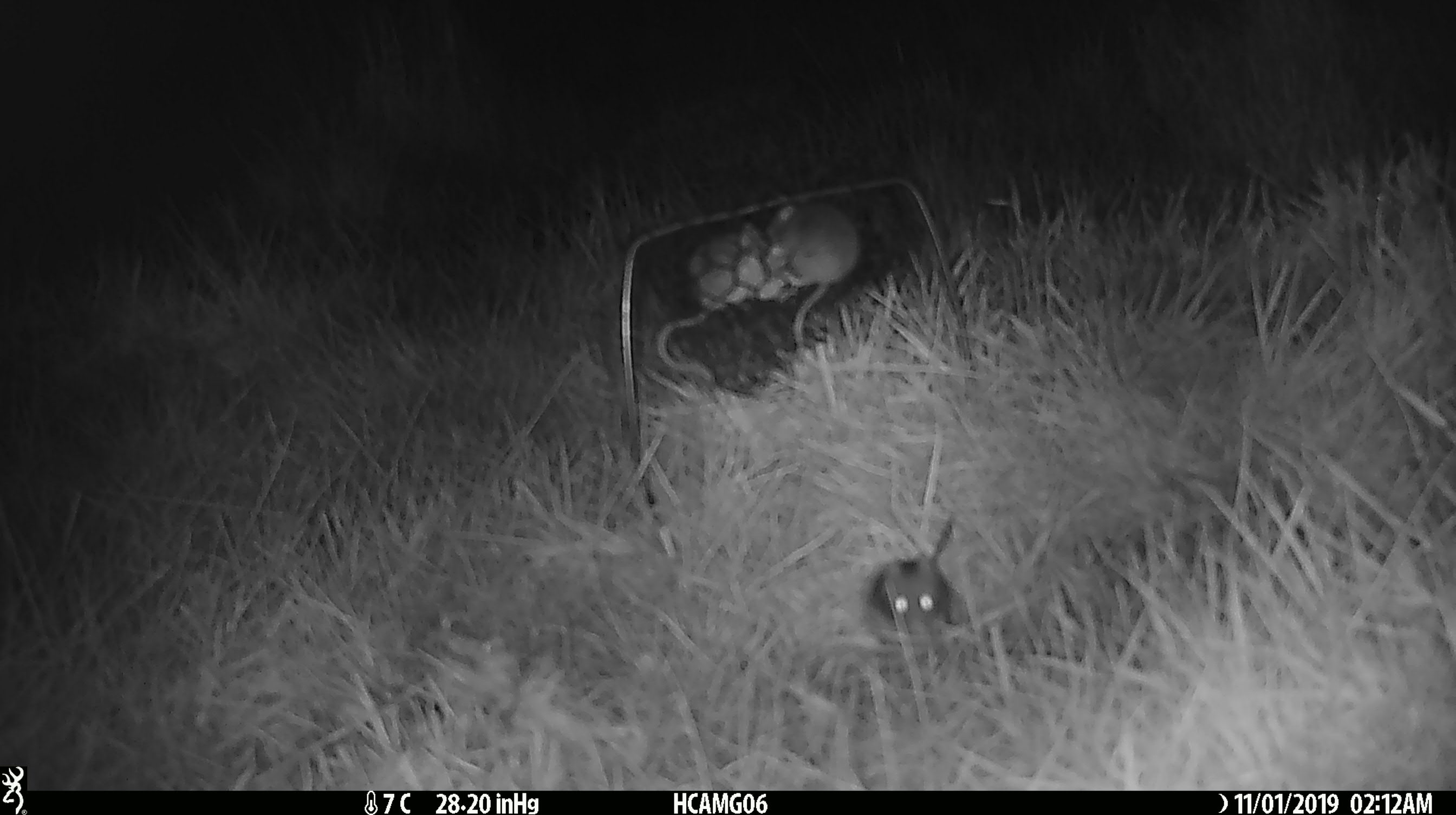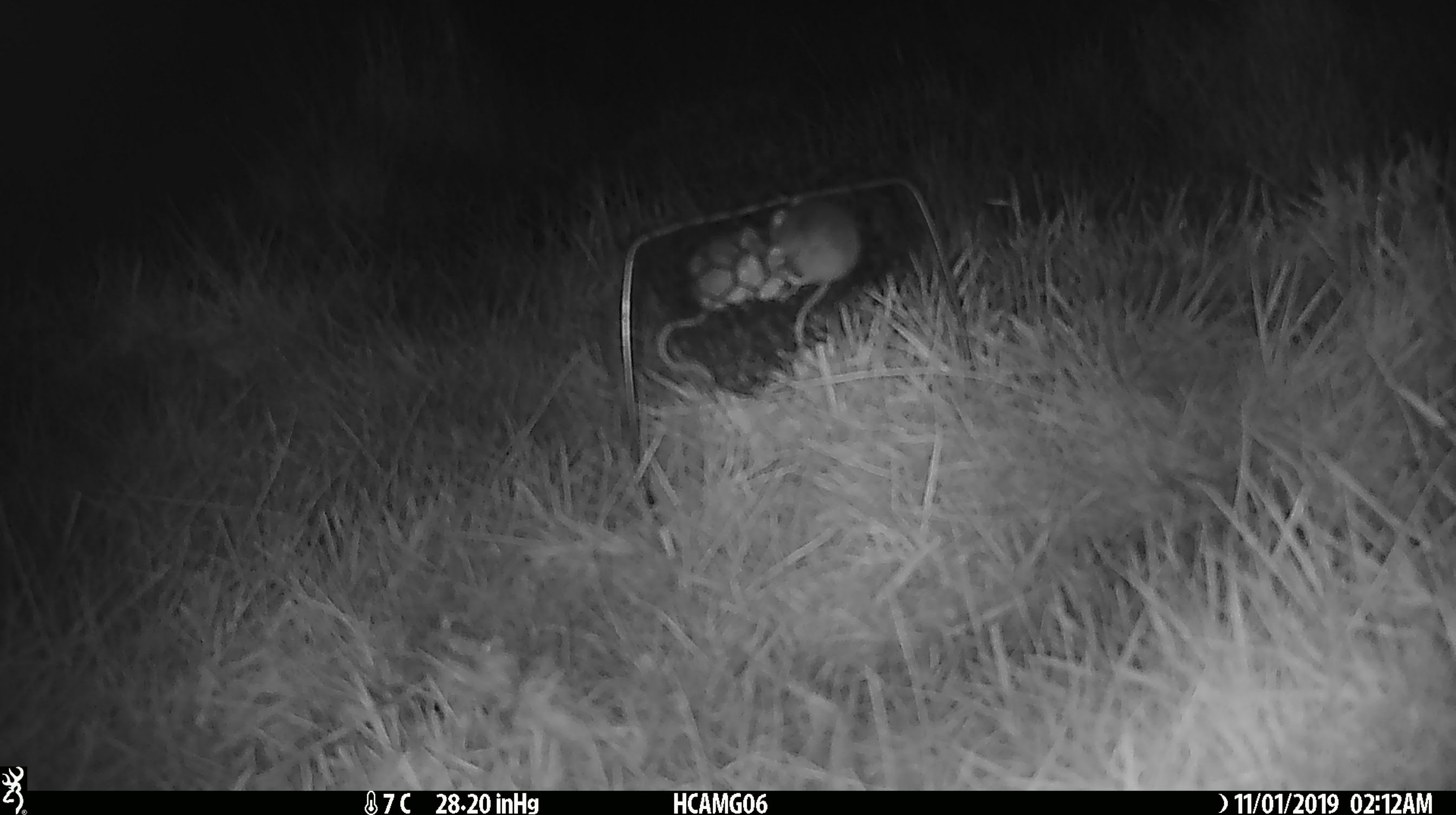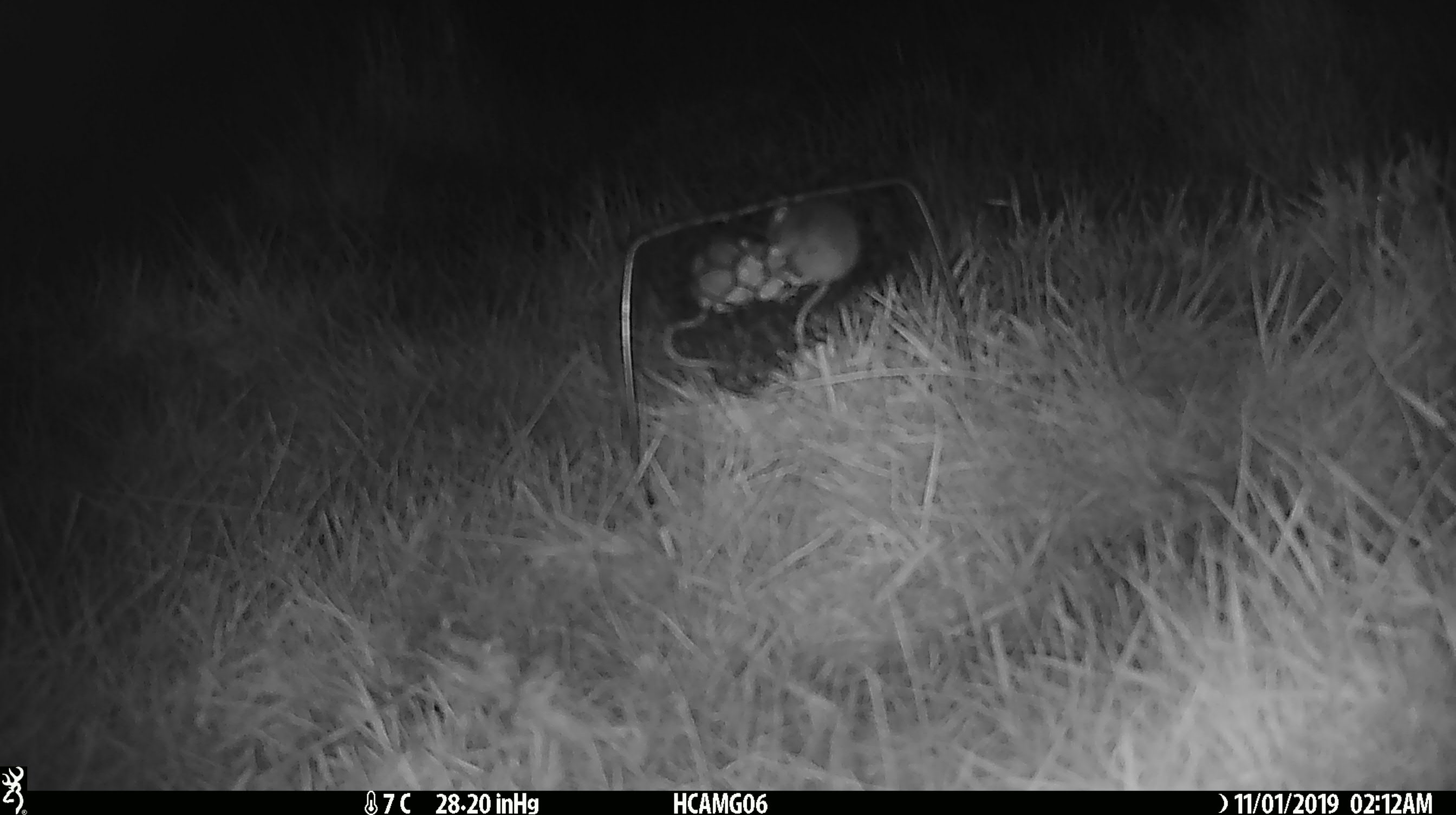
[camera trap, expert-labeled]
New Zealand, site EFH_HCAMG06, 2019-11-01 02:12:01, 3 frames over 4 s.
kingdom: Animalia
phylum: Chordata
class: Mammalia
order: Rodentia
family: Muridae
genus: Mus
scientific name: Mus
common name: mouse